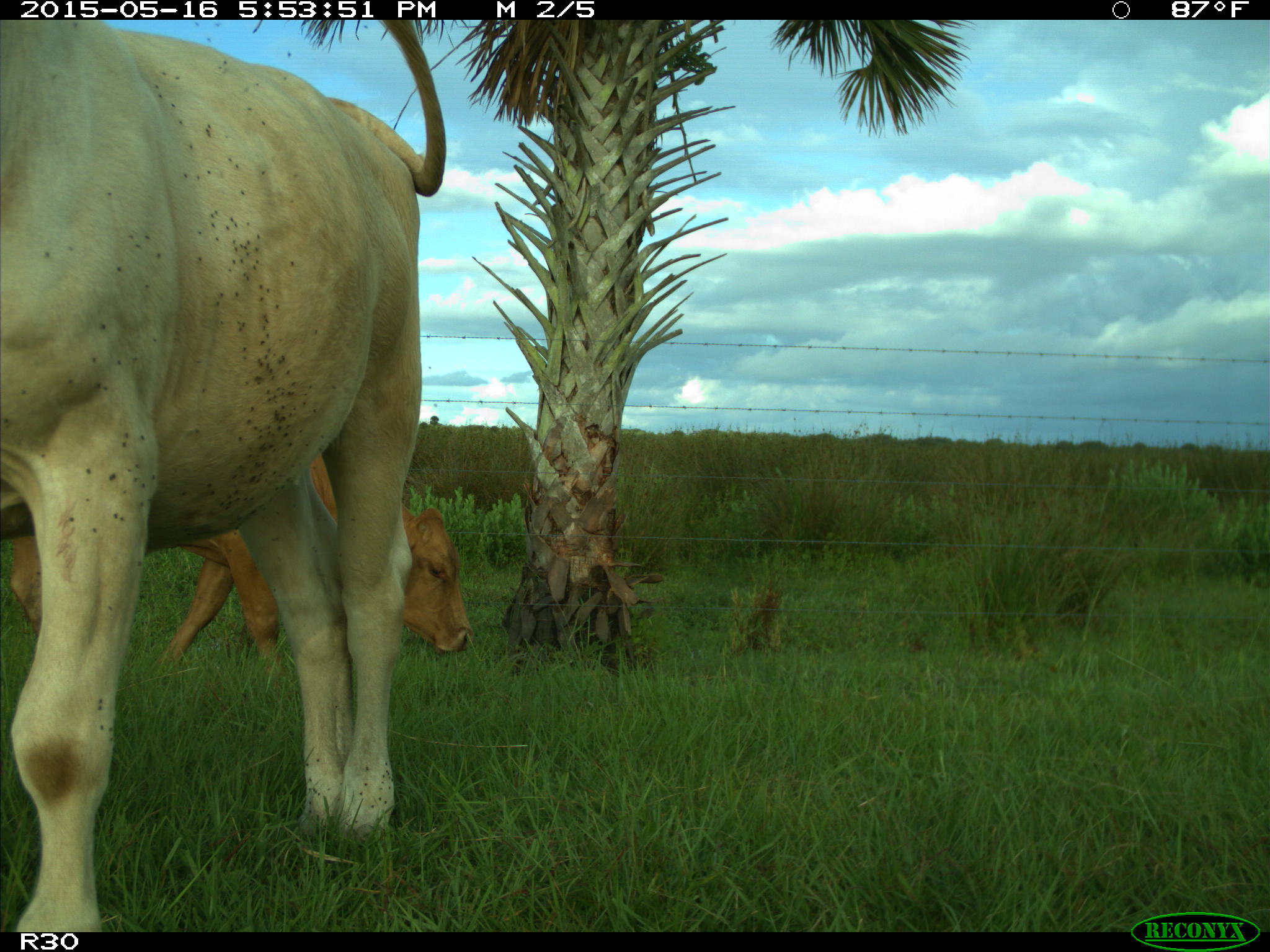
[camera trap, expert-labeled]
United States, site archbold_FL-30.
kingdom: Animalia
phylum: Chordata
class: Mammalia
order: Artiodactyla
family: Bovidae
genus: Bos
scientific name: Bos taurus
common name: domestic cow